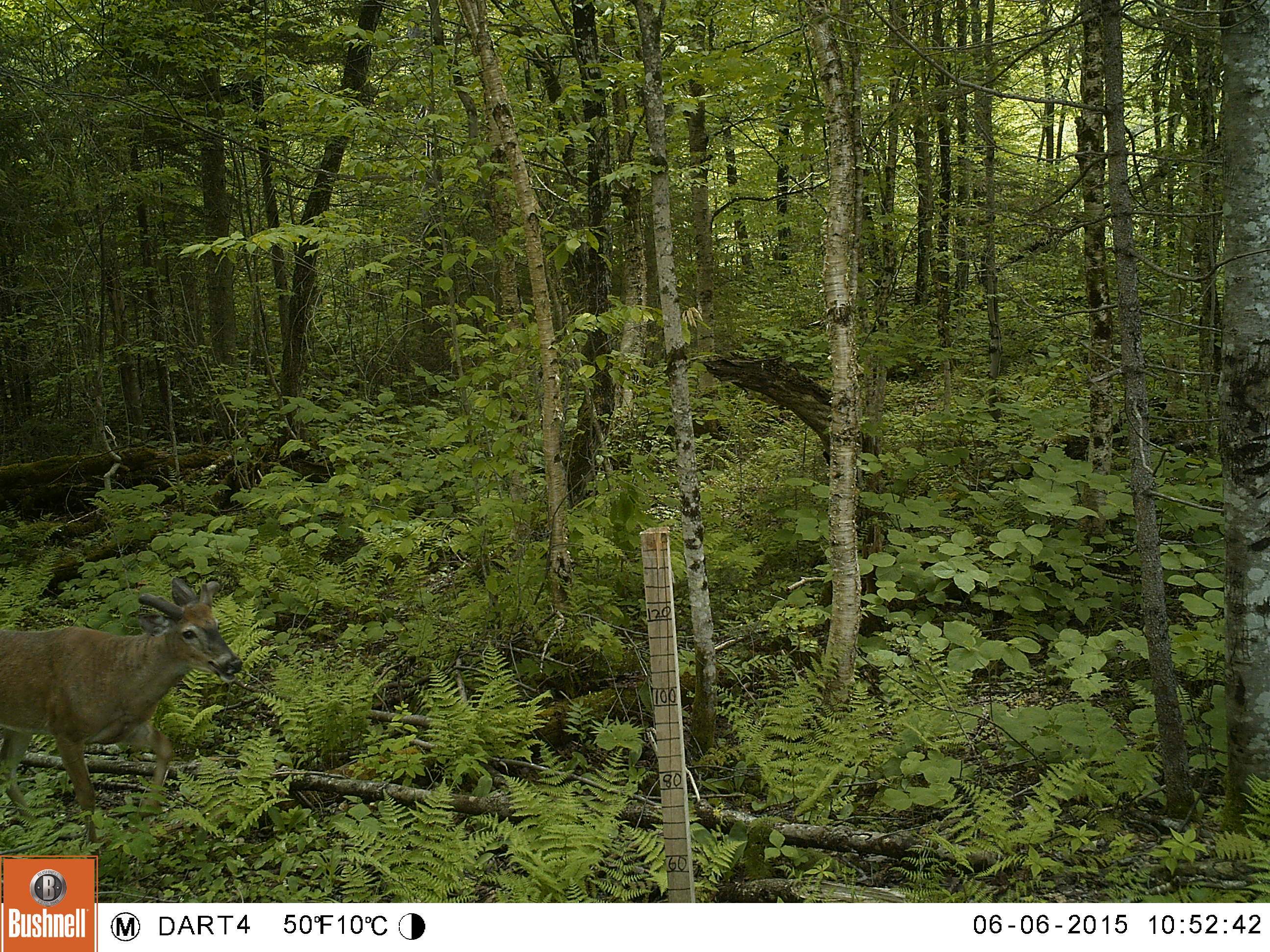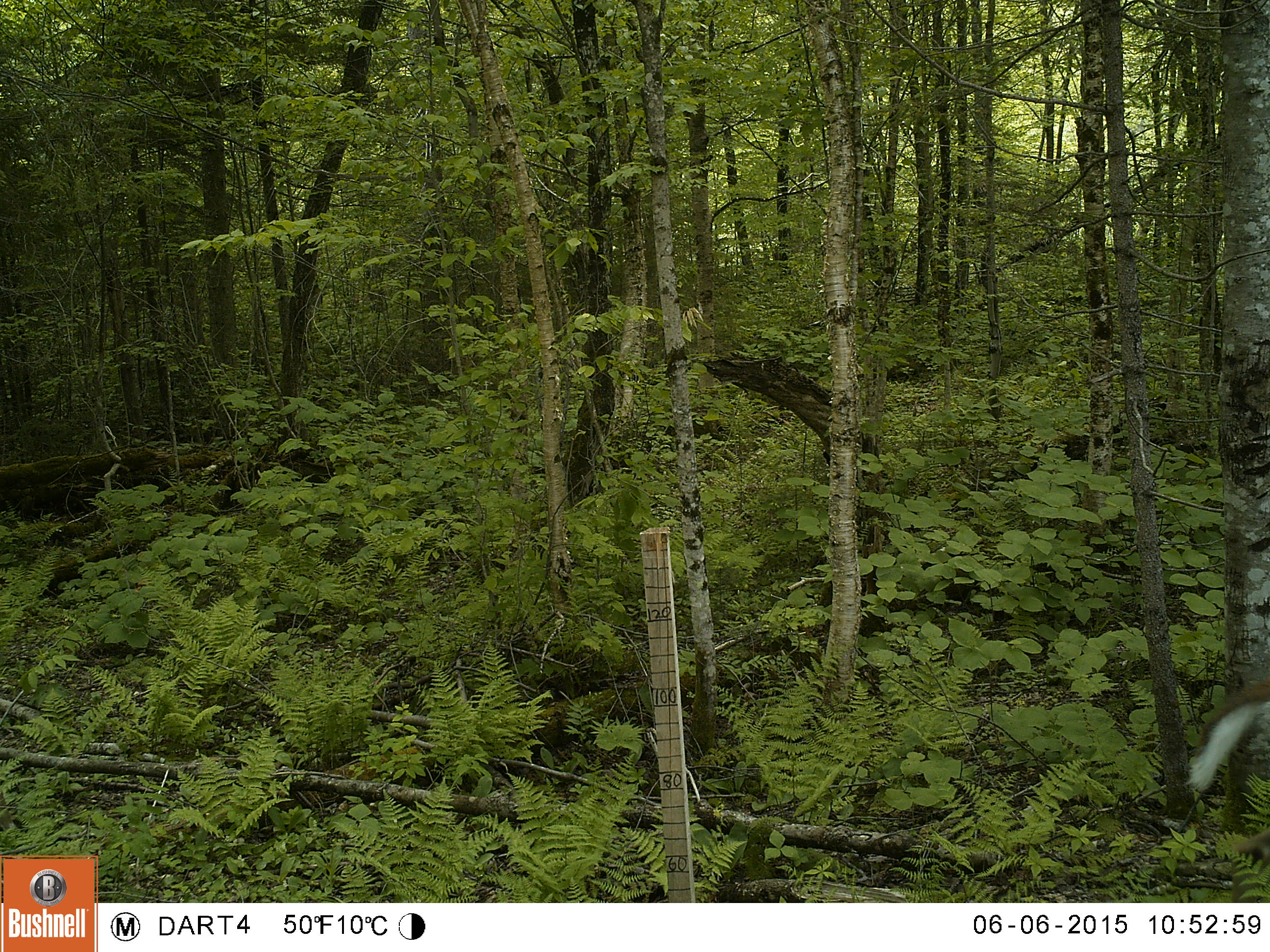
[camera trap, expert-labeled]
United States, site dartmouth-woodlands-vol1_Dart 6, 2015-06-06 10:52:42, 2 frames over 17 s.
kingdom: Animalia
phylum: Chordata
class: Mammalia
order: Artiodactyla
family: Cervidae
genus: Odocoileus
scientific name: Odocoileus virginianus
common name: white-tailed deer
White-tailed deer (Odocoileus virginianus).